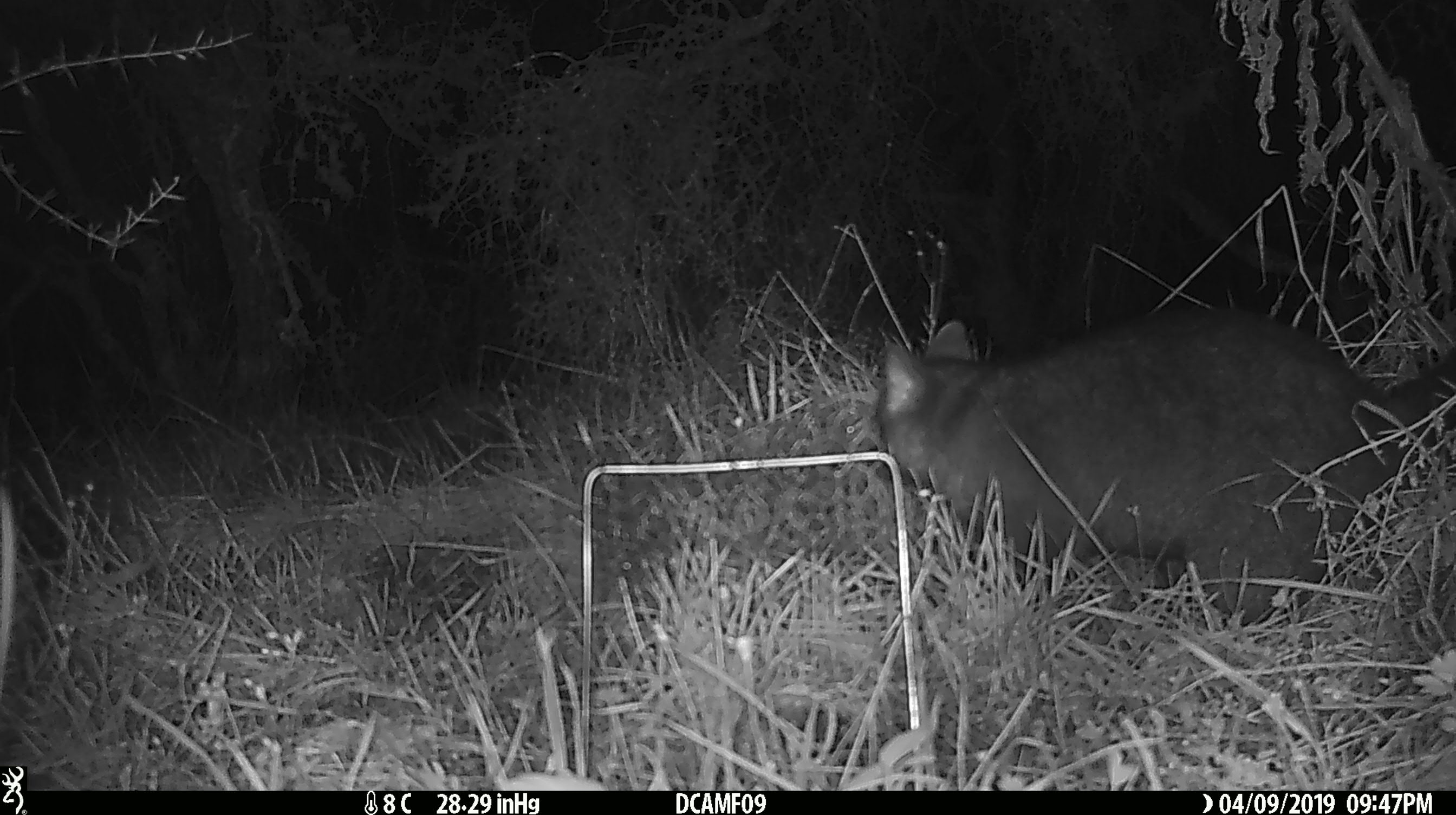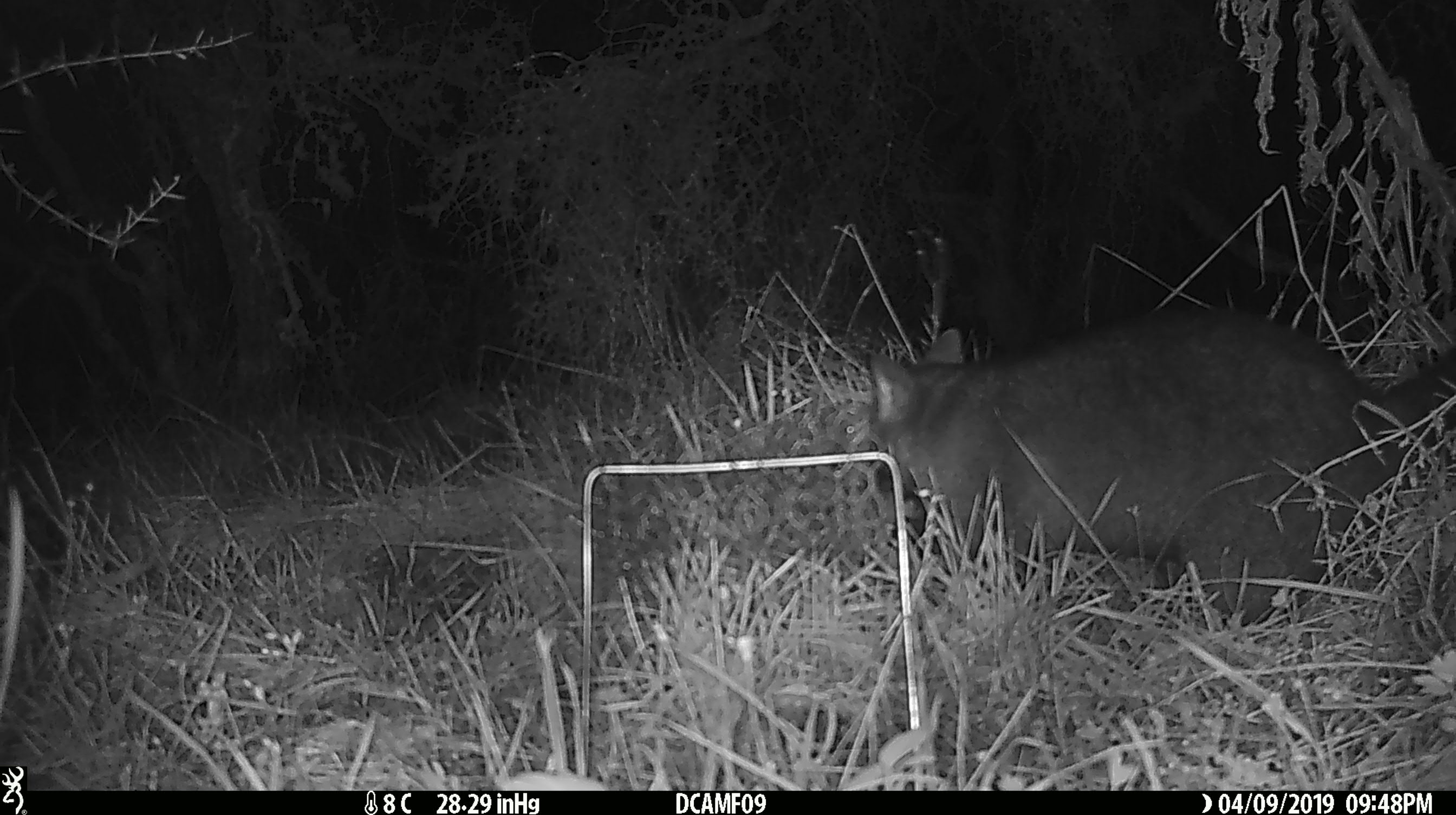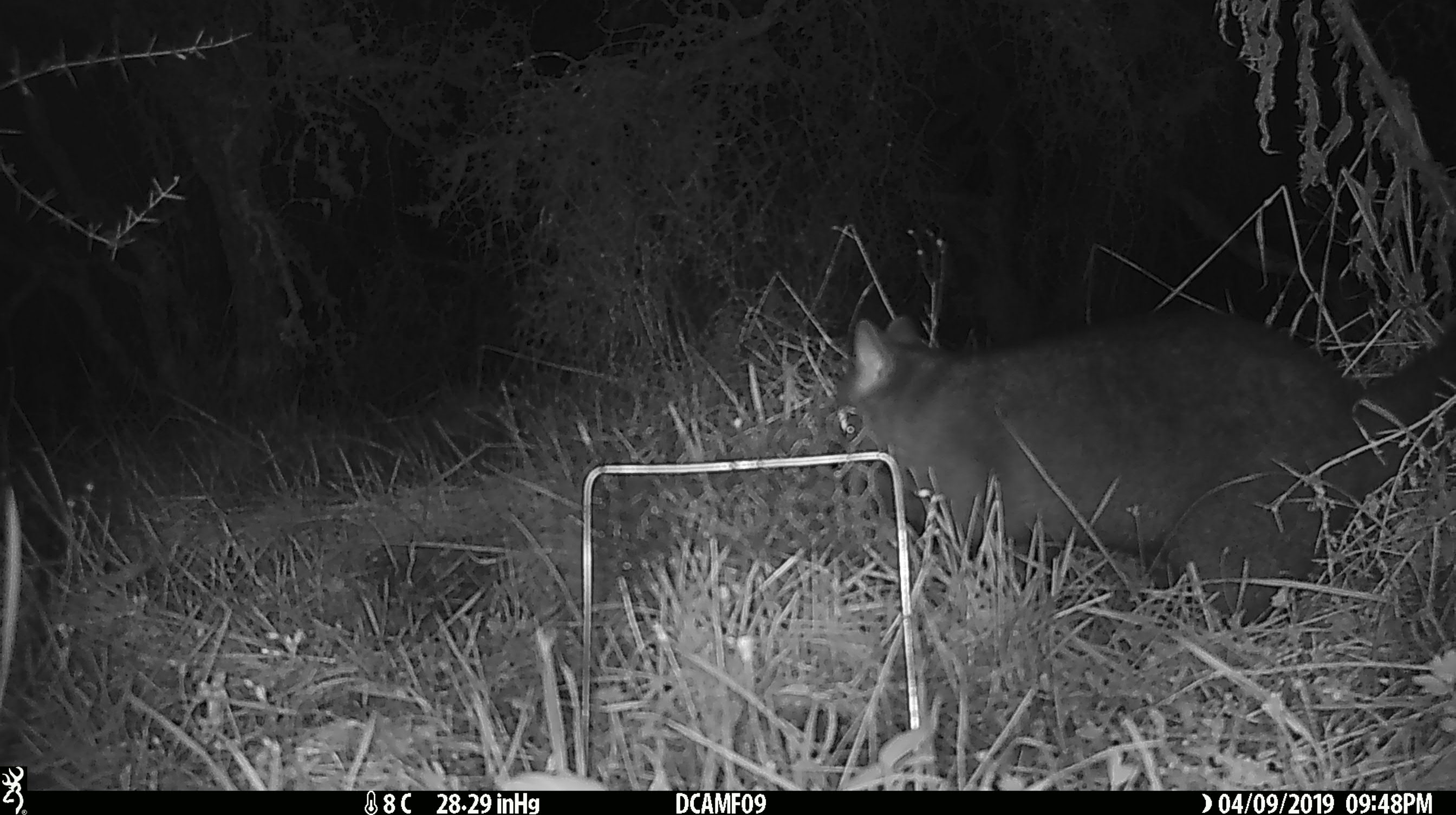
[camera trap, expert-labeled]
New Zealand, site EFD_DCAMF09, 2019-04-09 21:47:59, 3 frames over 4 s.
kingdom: Animalia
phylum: Chordata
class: Mammalia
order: Diprotodontia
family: Phalangeridae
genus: Trichosurus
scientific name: Trichosurus vulpecula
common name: common brushtail possum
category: possum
Possum (common brushtail possum) (Trichosurus vulpecula).